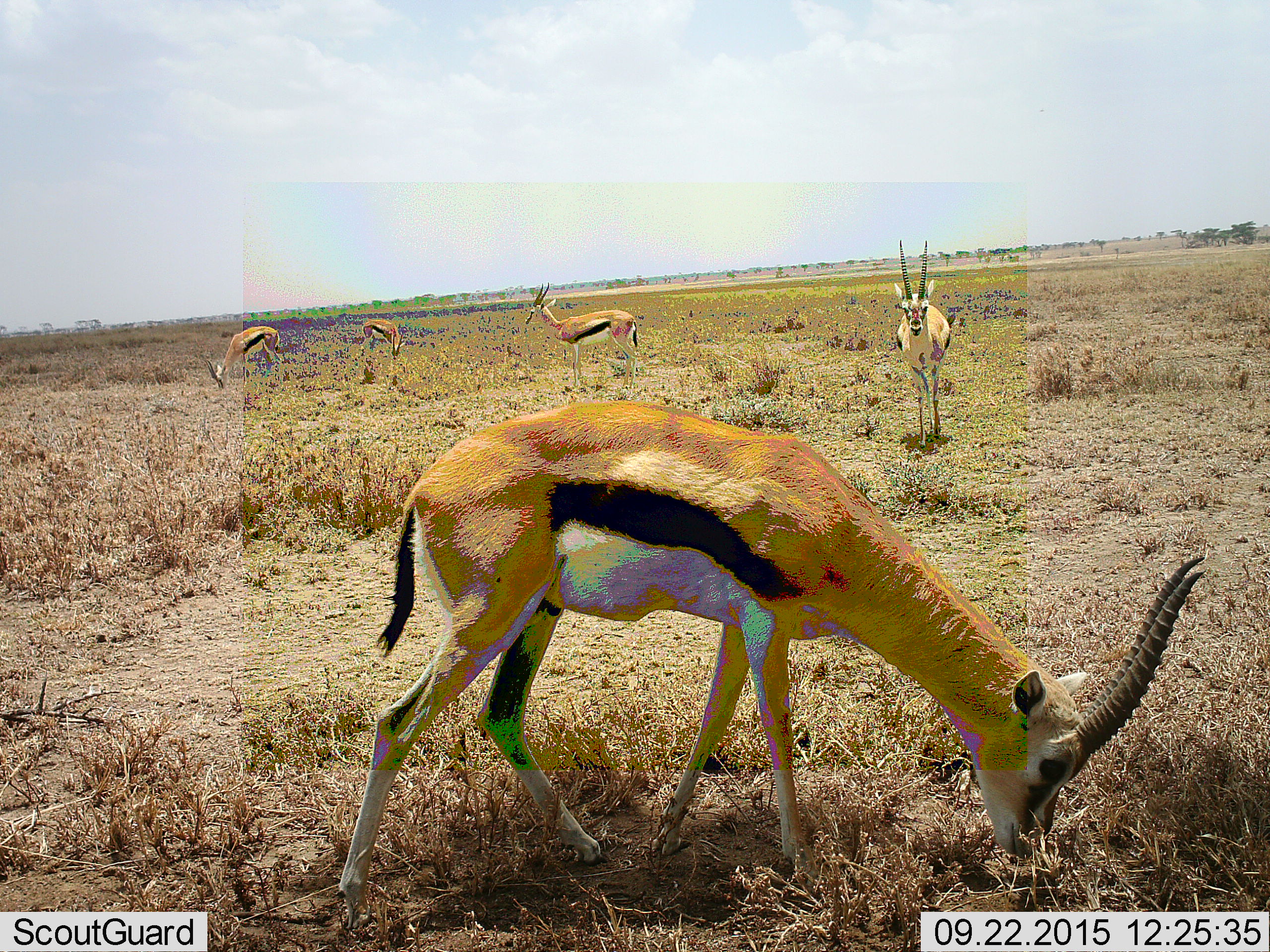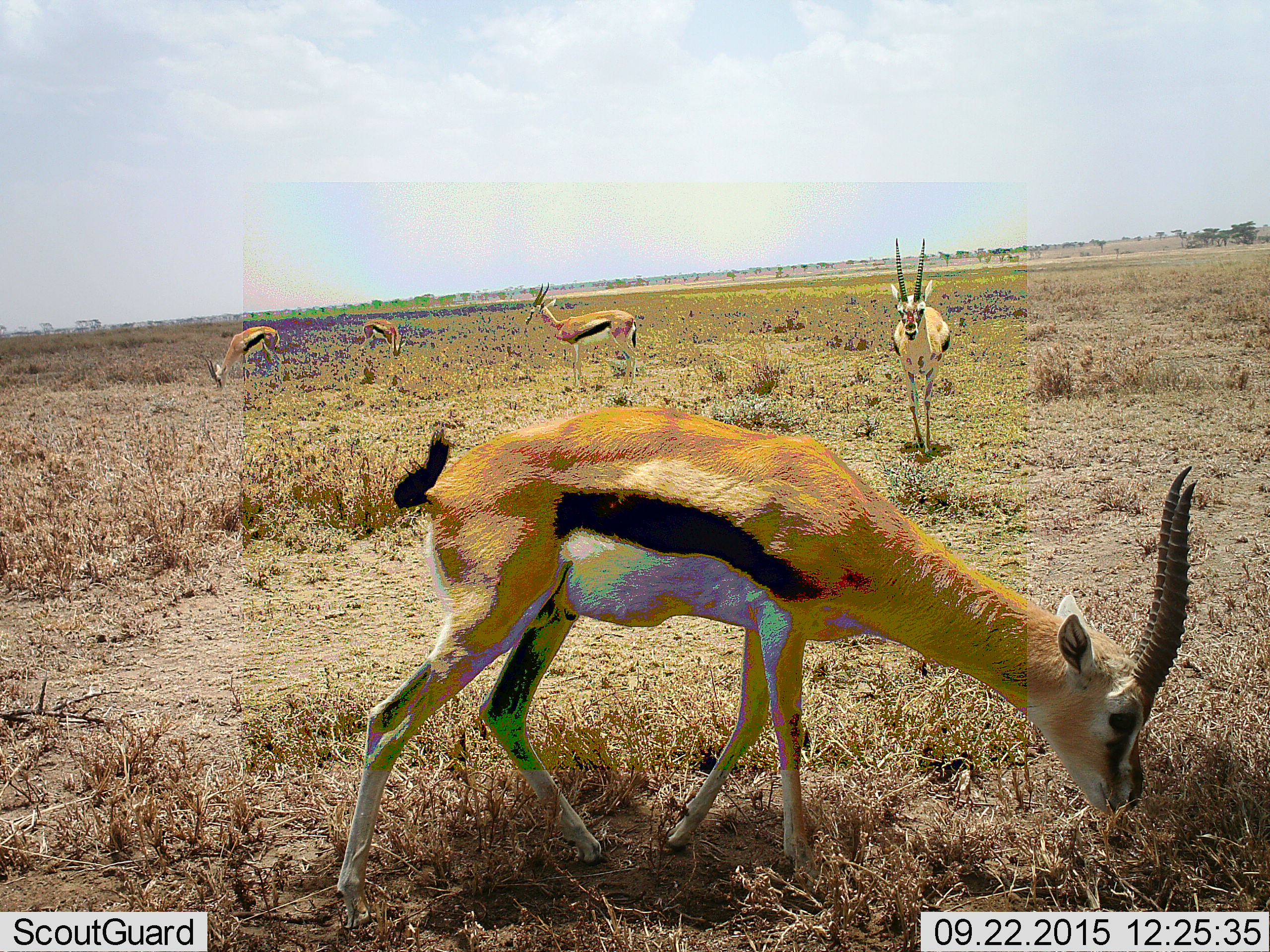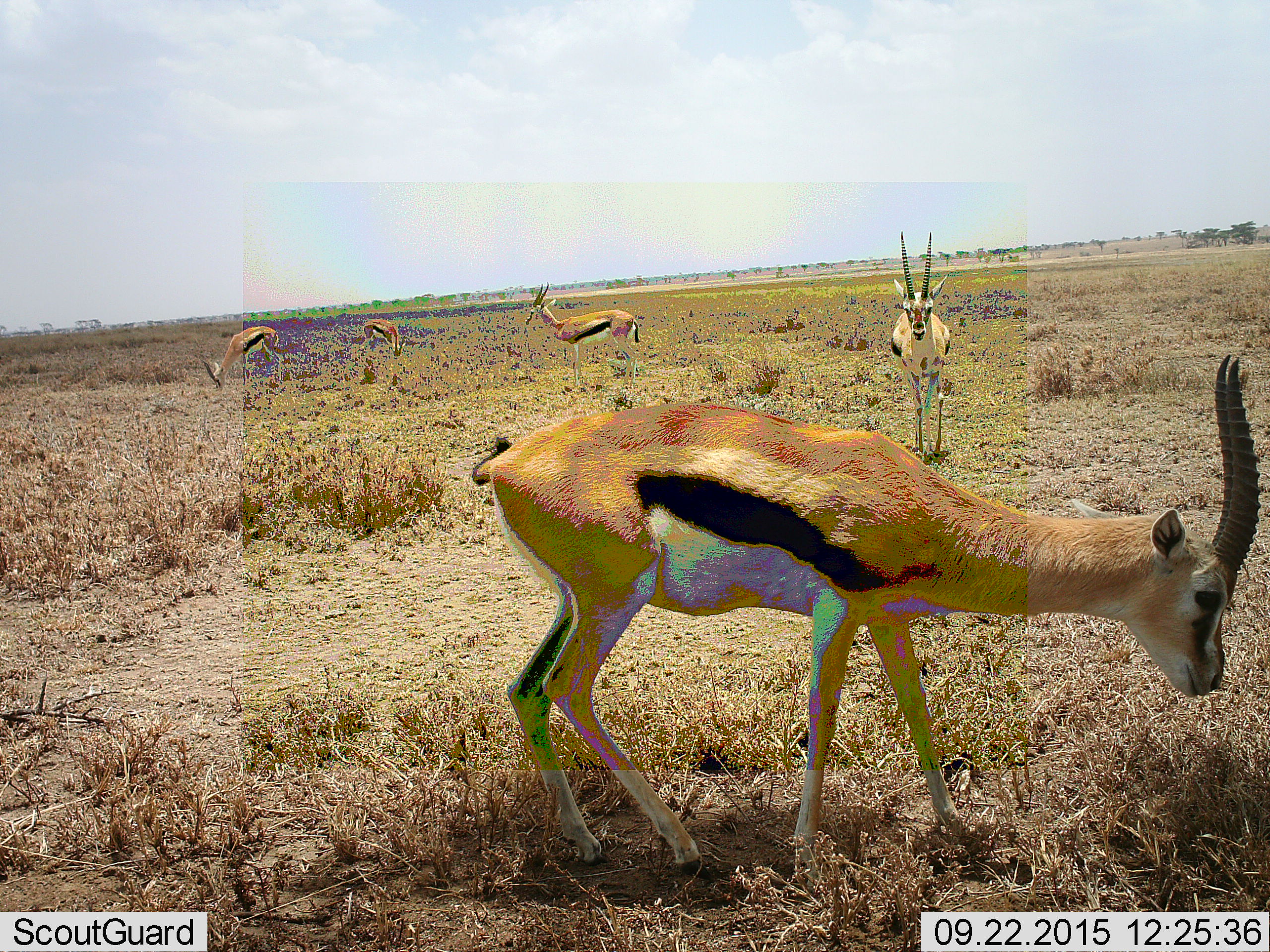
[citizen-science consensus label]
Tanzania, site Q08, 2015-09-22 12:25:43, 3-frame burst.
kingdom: Animalia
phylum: Chordata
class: Mammalia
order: Artiodactyla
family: Bovidae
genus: Eudorcas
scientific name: Eudorcas thomsonii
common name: thomson's gazelle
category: gazellethomsons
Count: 5.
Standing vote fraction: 78%.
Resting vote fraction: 0%.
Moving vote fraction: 67%.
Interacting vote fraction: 0%.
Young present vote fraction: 0%.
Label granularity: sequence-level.